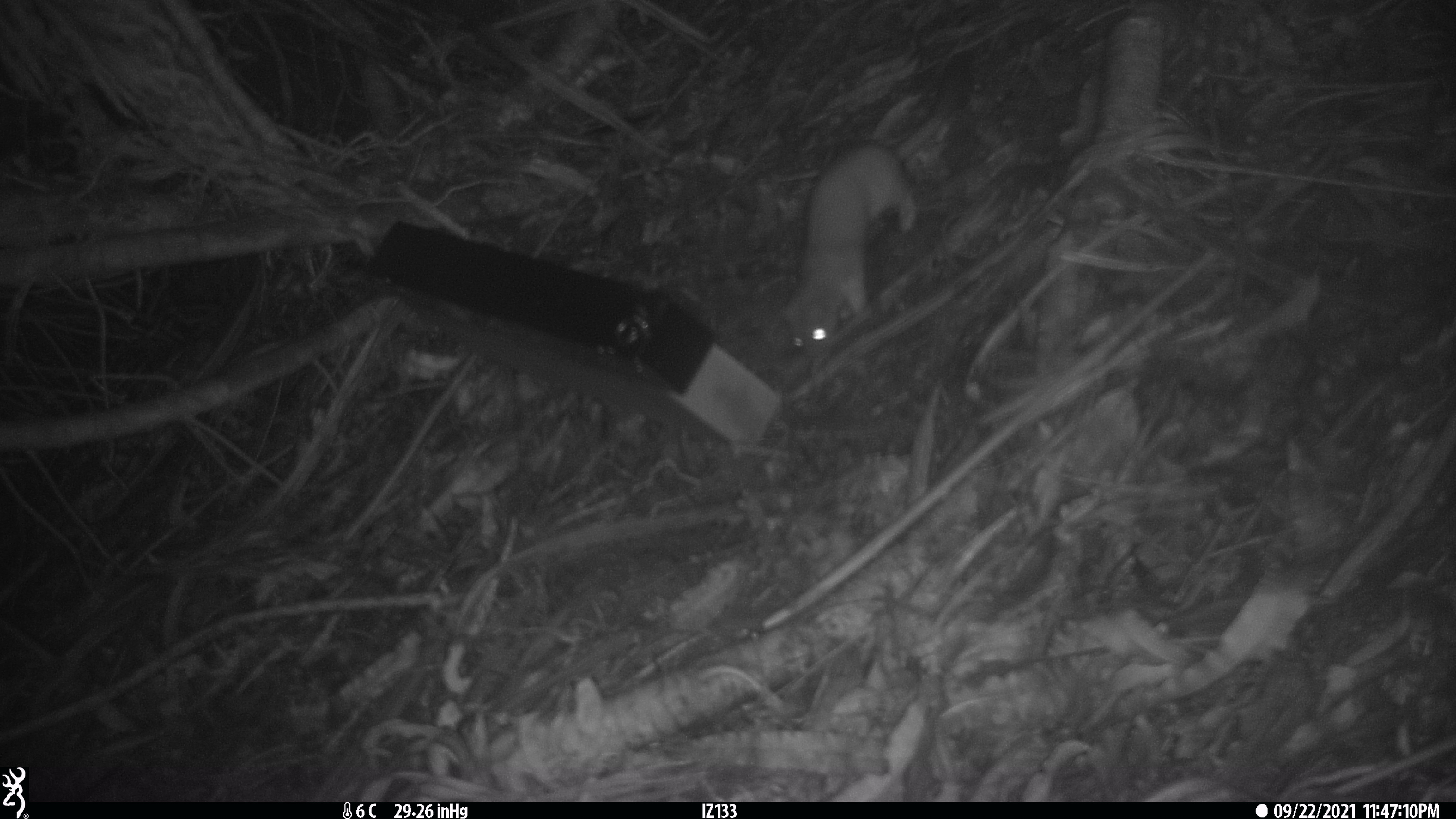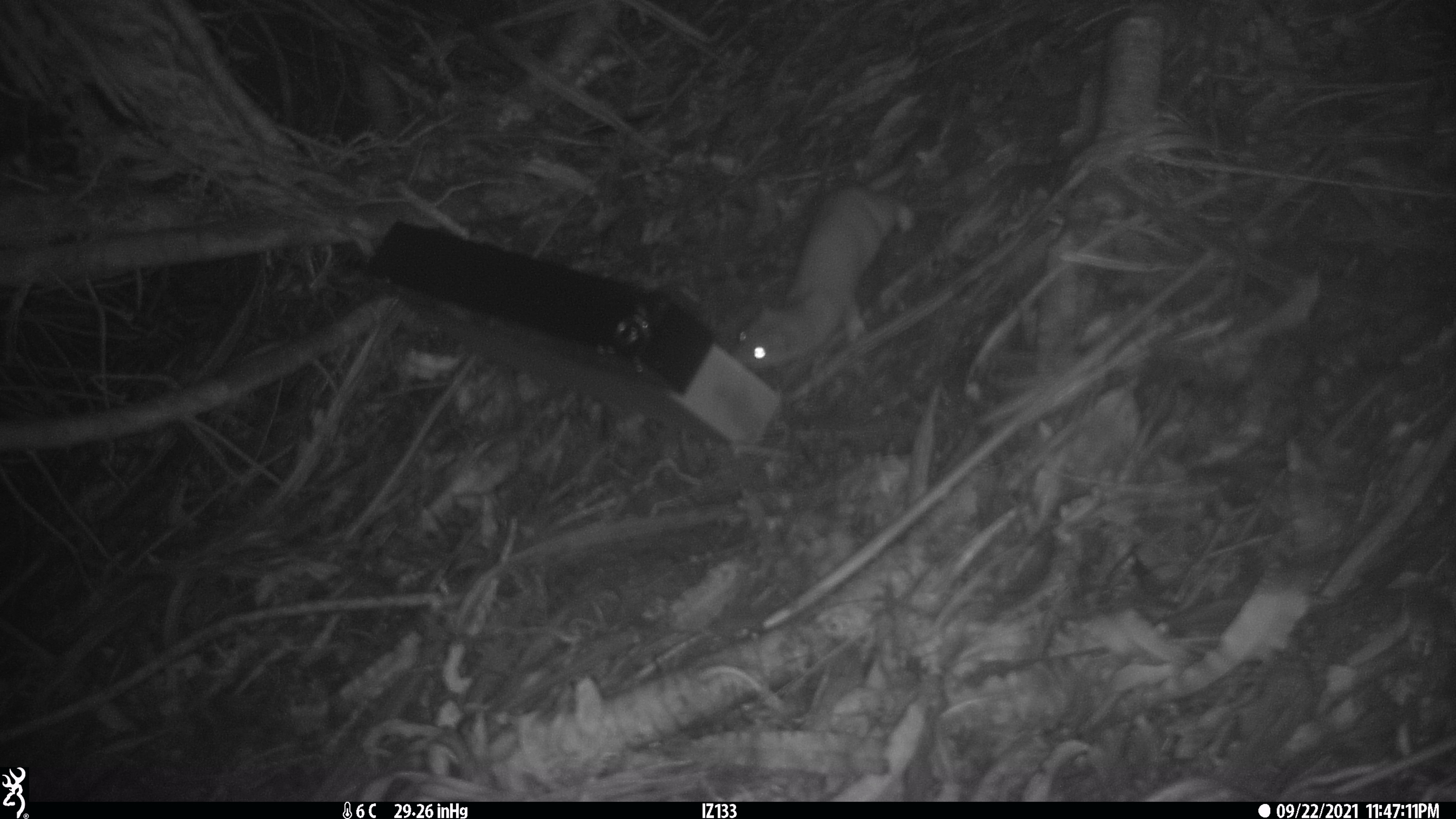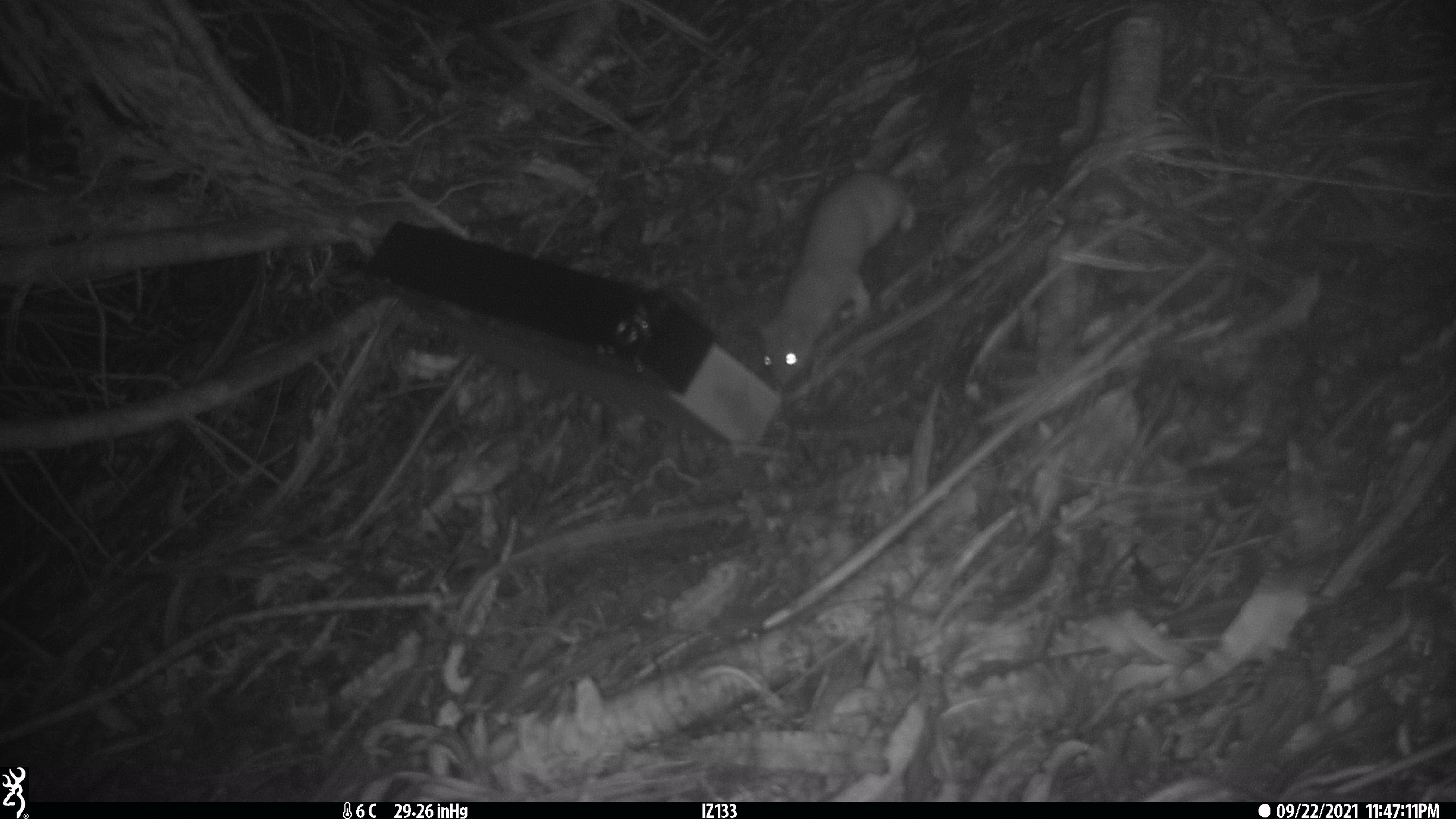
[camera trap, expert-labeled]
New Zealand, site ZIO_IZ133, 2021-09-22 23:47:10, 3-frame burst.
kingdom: Animalia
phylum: Chordata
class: Mammalia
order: Carnivora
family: Mustelidae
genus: Mustela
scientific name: Mustela erminea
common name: stoat